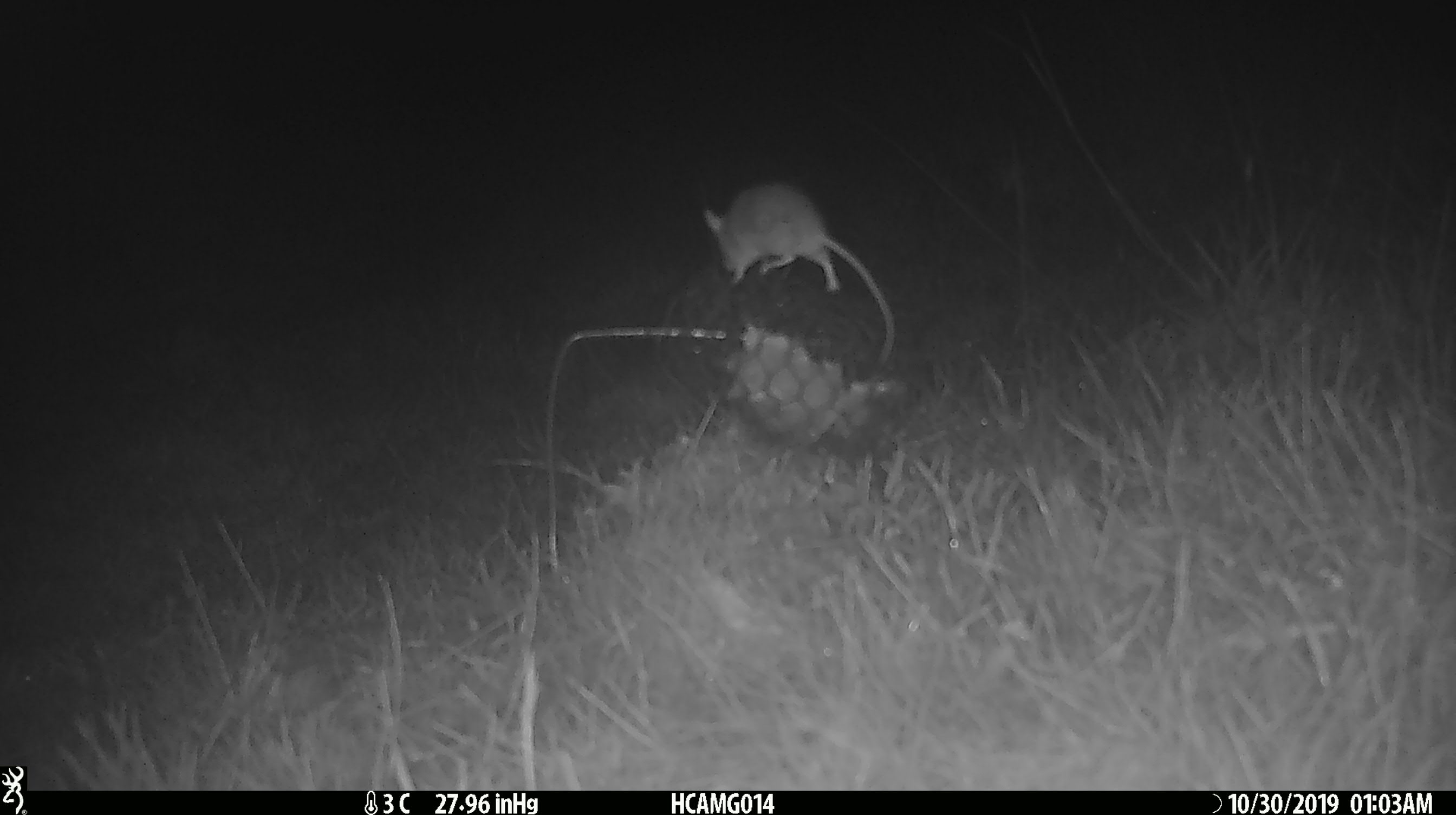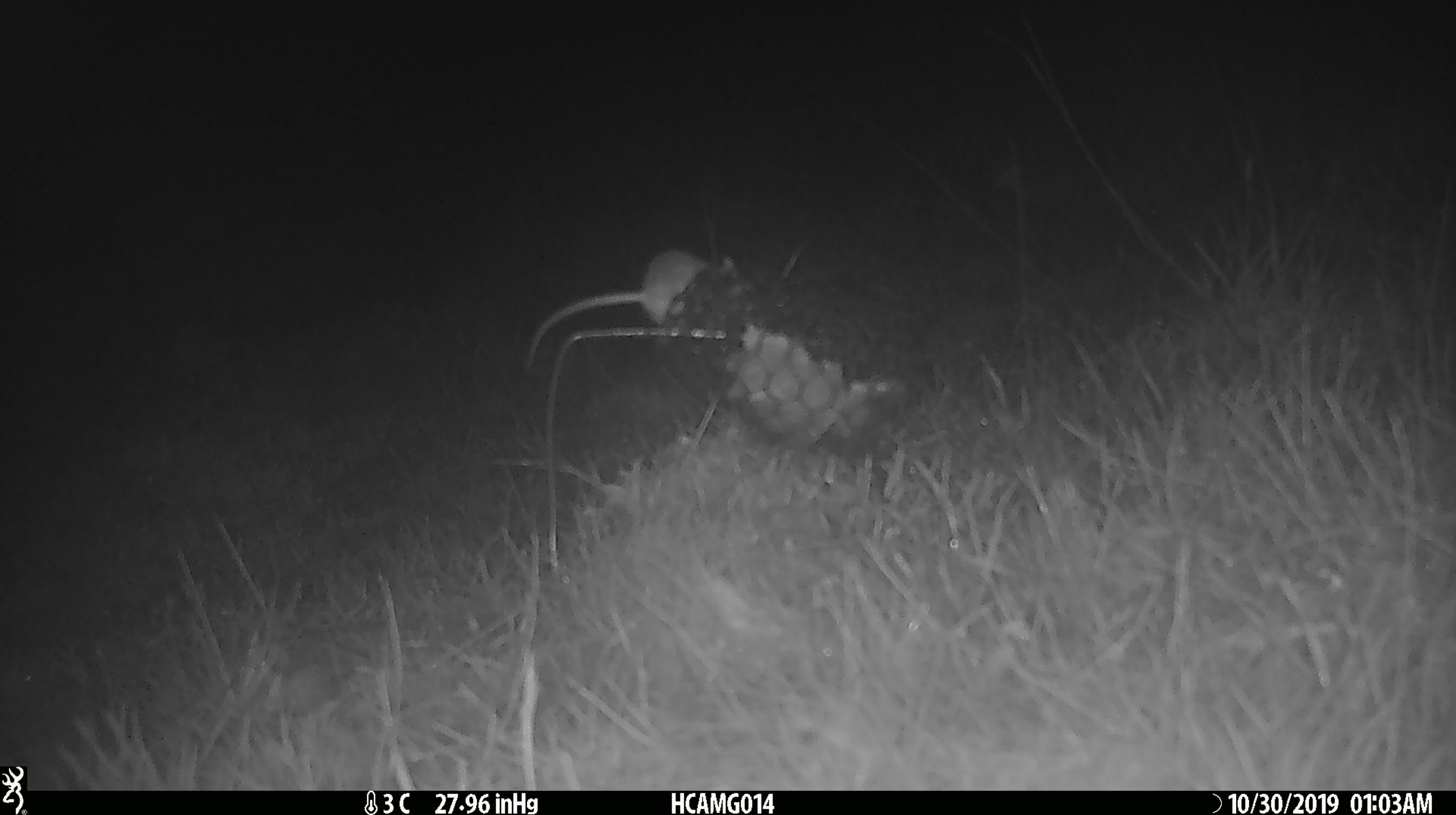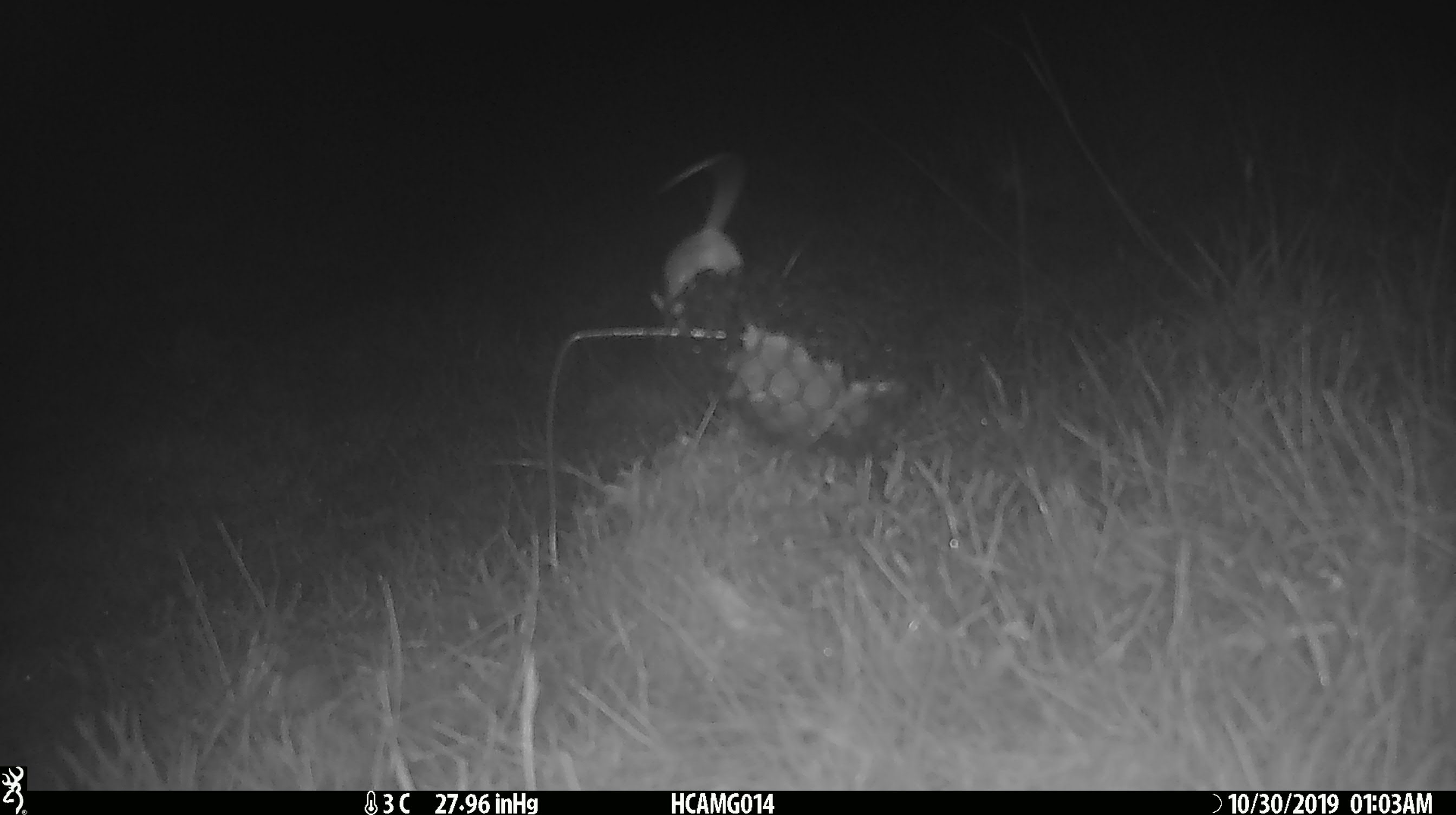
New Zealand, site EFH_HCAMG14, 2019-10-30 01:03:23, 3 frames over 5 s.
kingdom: Animalia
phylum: Chordata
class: Mammalia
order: Rodentia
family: Muridae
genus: Mus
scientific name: Mus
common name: mouse